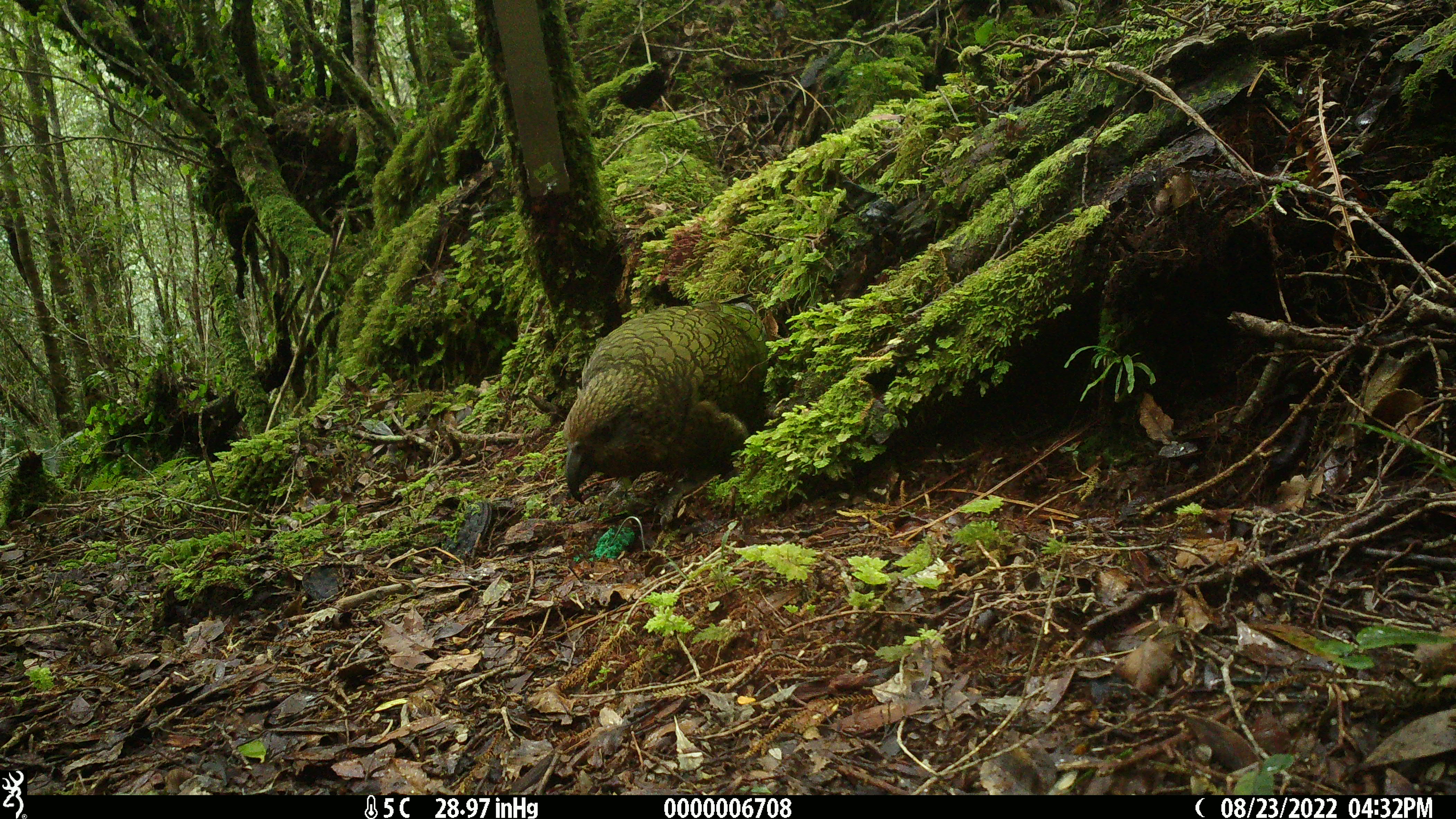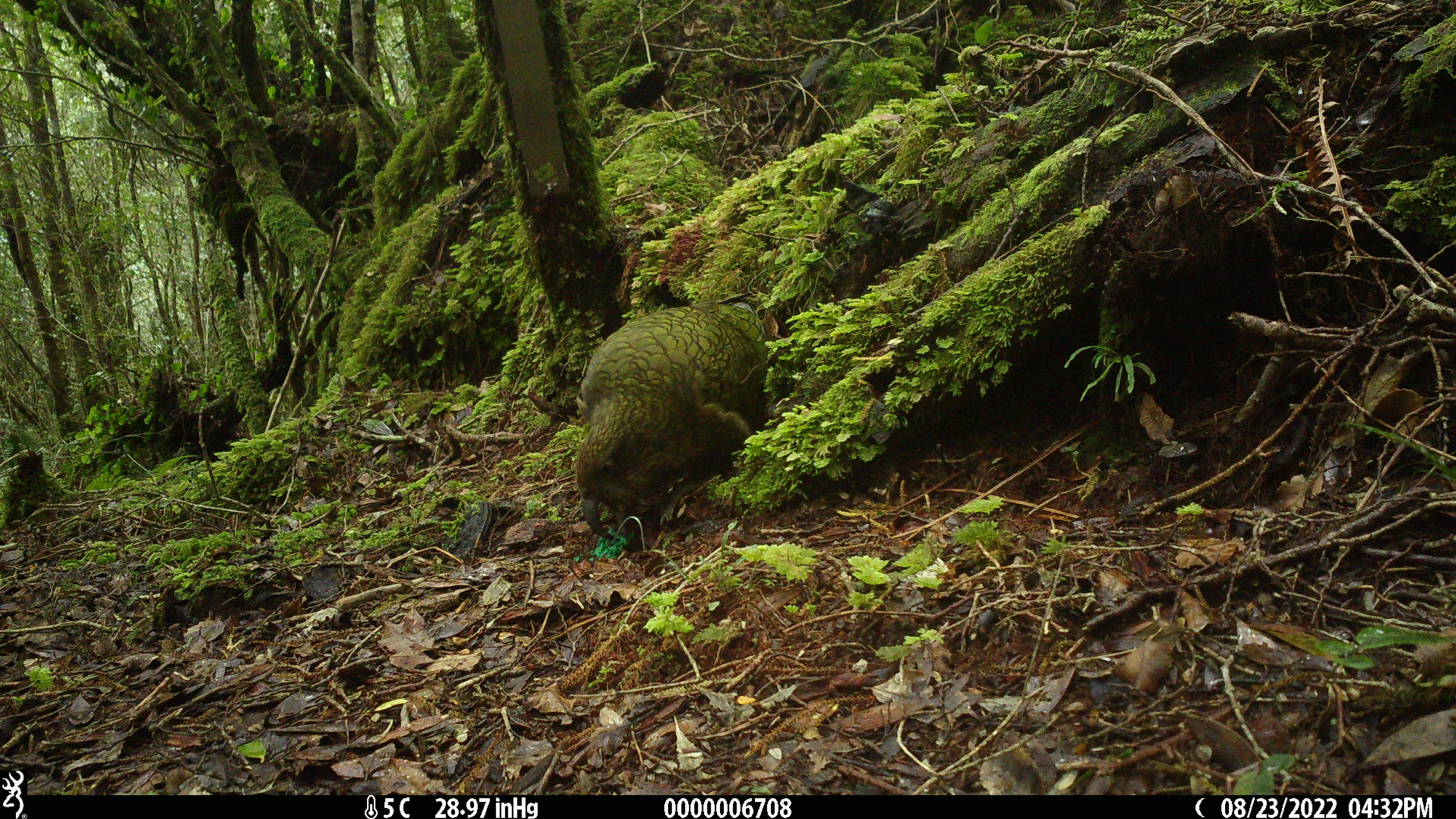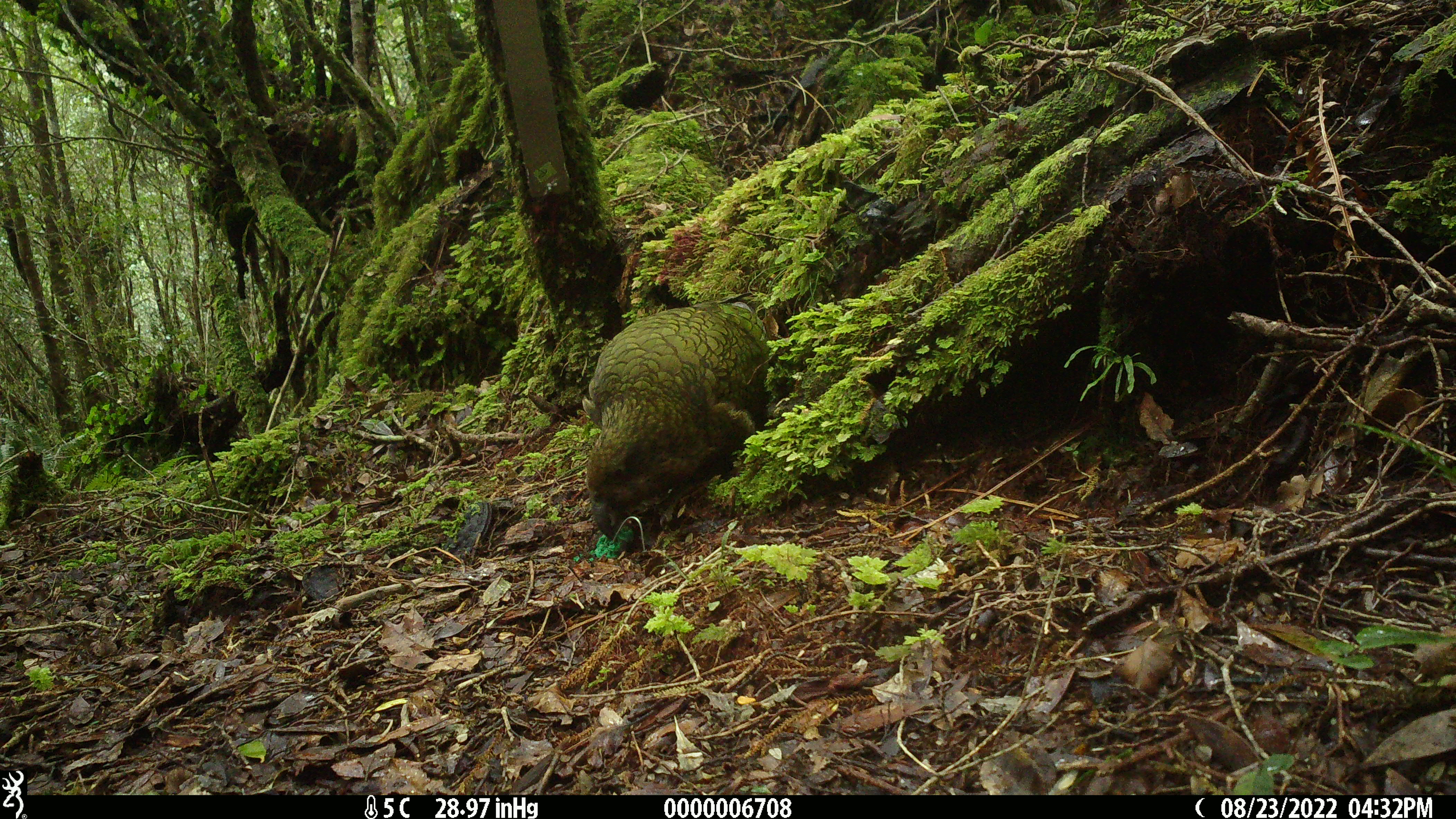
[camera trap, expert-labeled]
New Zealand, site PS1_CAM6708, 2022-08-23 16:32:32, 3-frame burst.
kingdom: Animalia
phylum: Chordata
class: Aves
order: Psittaciformes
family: Strigopidae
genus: Nestor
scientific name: Nestor notabilis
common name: kea